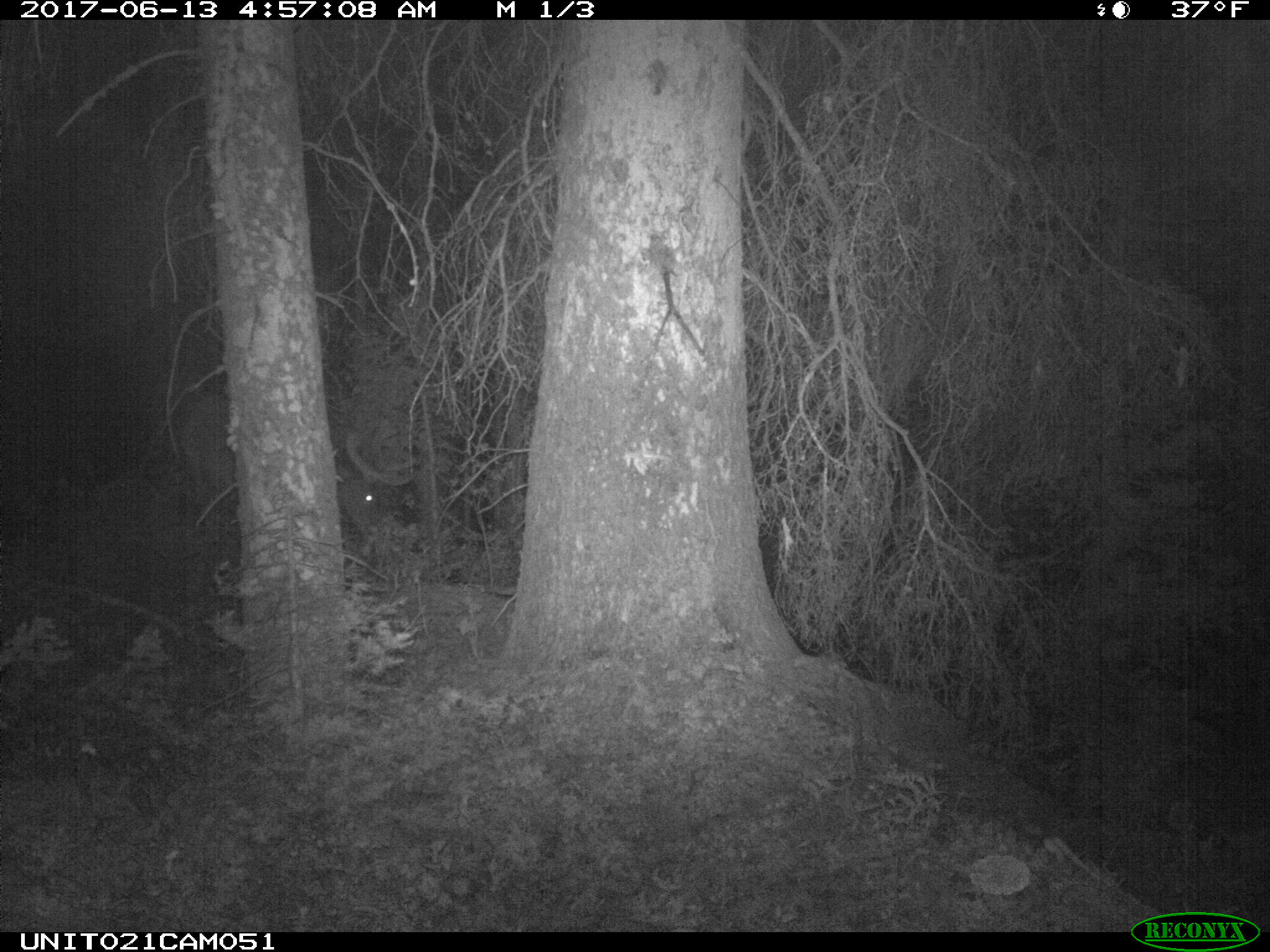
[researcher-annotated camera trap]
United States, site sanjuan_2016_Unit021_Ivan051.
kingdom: Animalia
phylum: Chordata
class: Mammalia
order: Artiodactyla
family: Cervidae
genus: Cervus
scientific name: Cervus elaphus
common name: red deer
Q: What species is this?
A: Cervus elaphus (red deer).